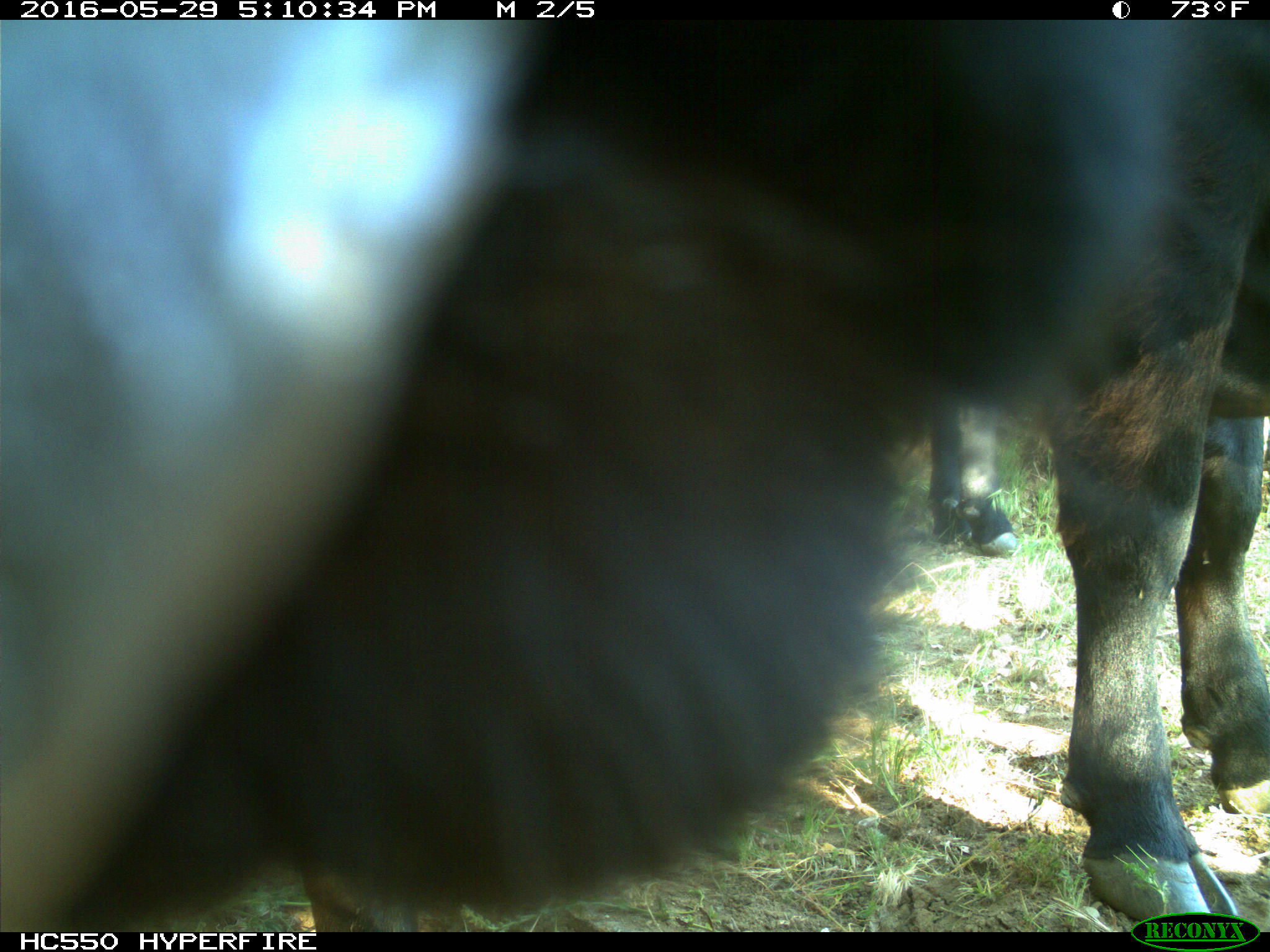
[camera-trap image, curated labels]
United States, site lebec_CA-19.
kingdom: Animalia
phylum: Chordata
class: Mammalia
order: Artiodactyla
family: Bovidae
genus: Bos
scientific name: Bos taurus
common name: domestic cow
Bos taurus (domestic cow).